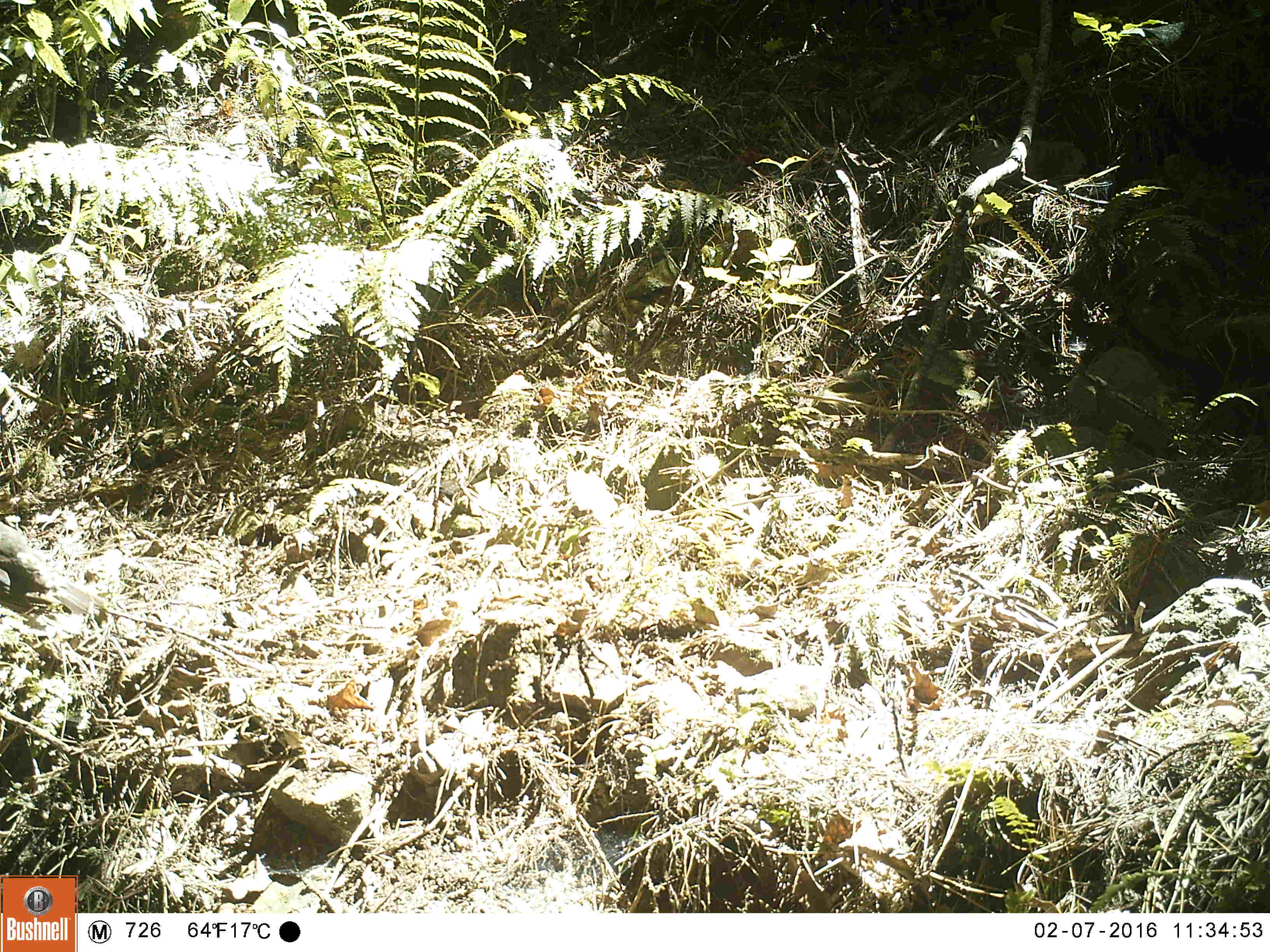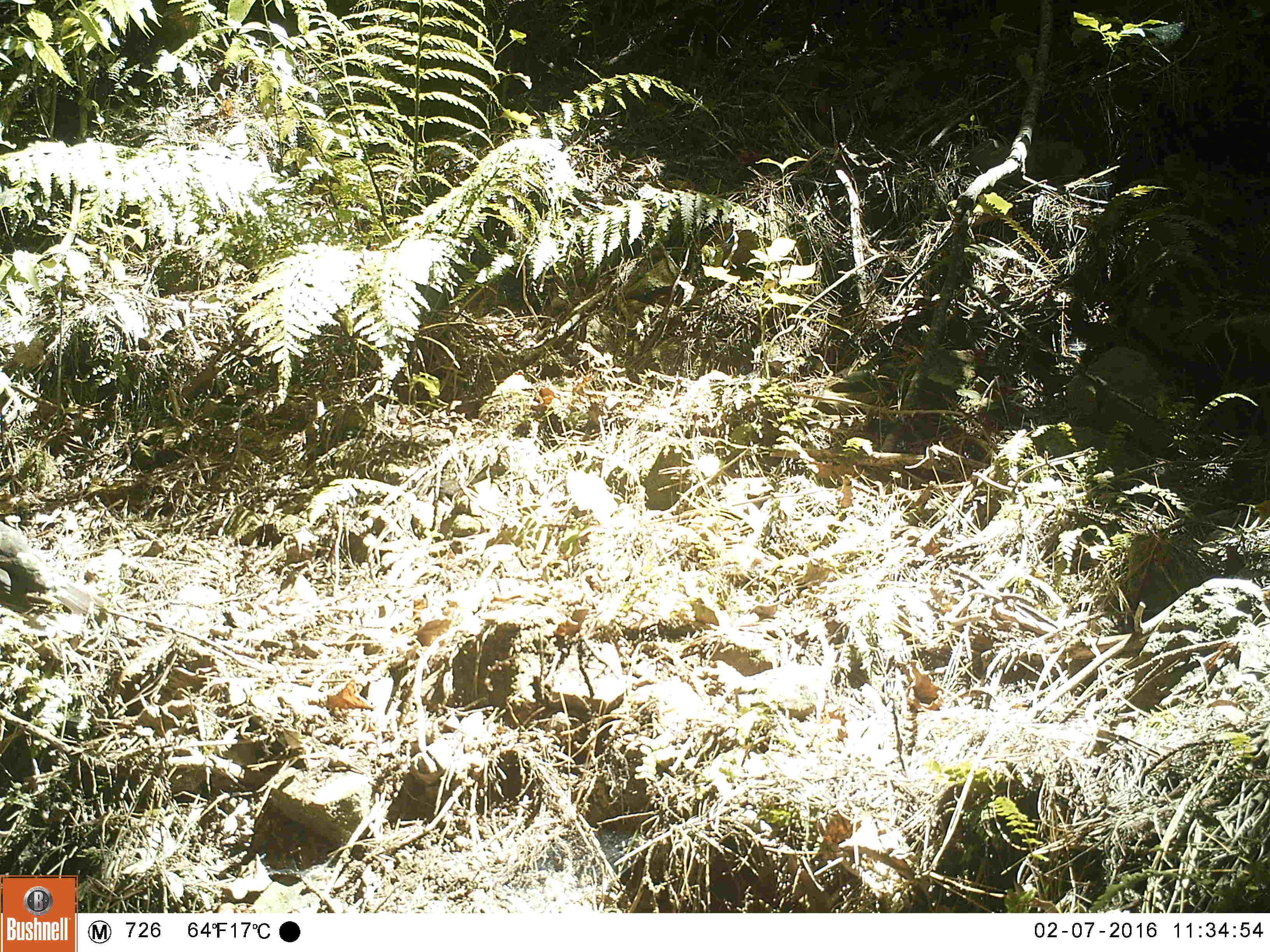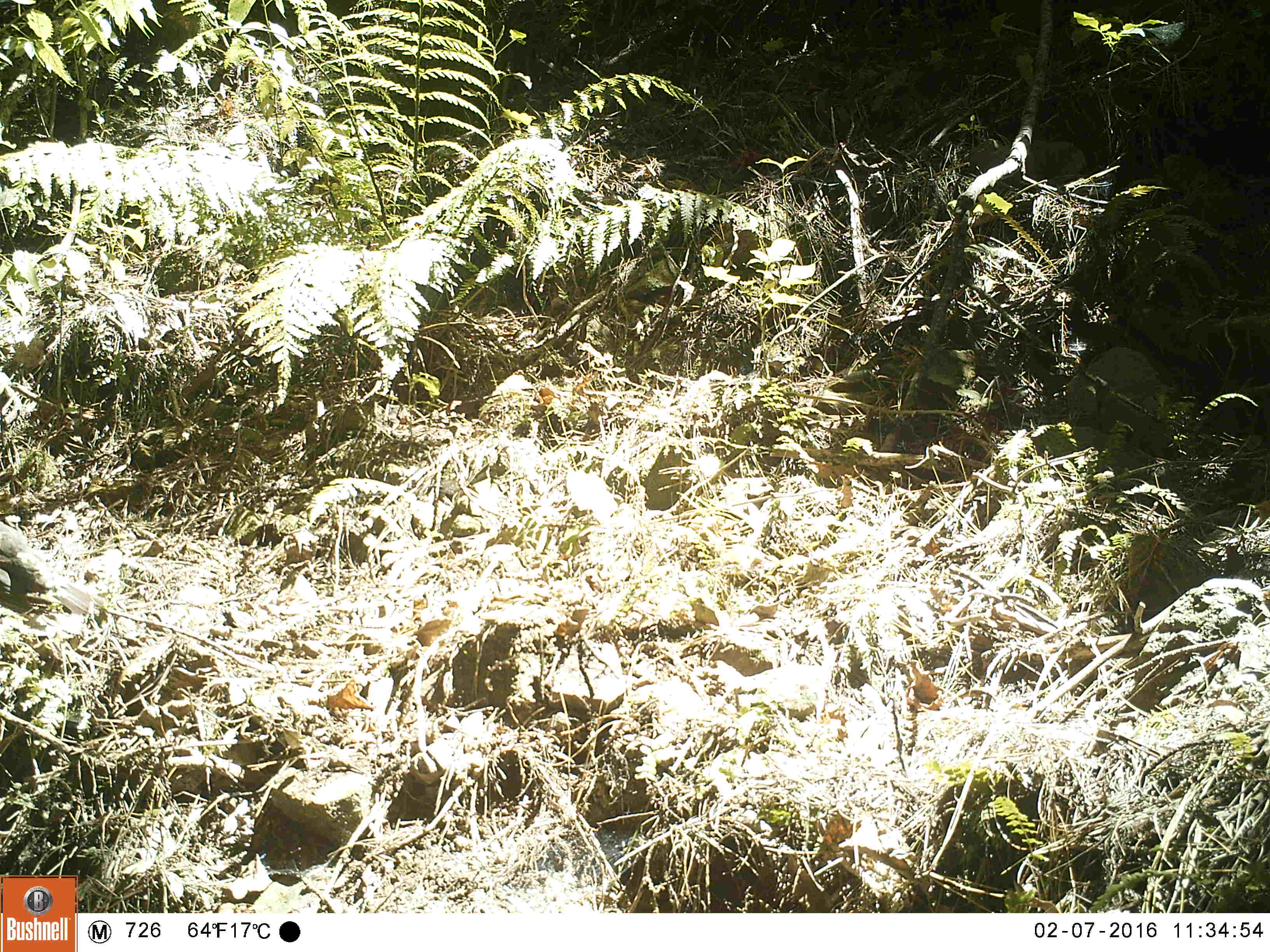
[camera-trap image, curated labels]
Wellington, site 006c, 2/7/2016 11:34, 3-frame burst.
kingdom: Animalia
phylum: Chordata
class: Aves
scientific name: Aves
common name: bird